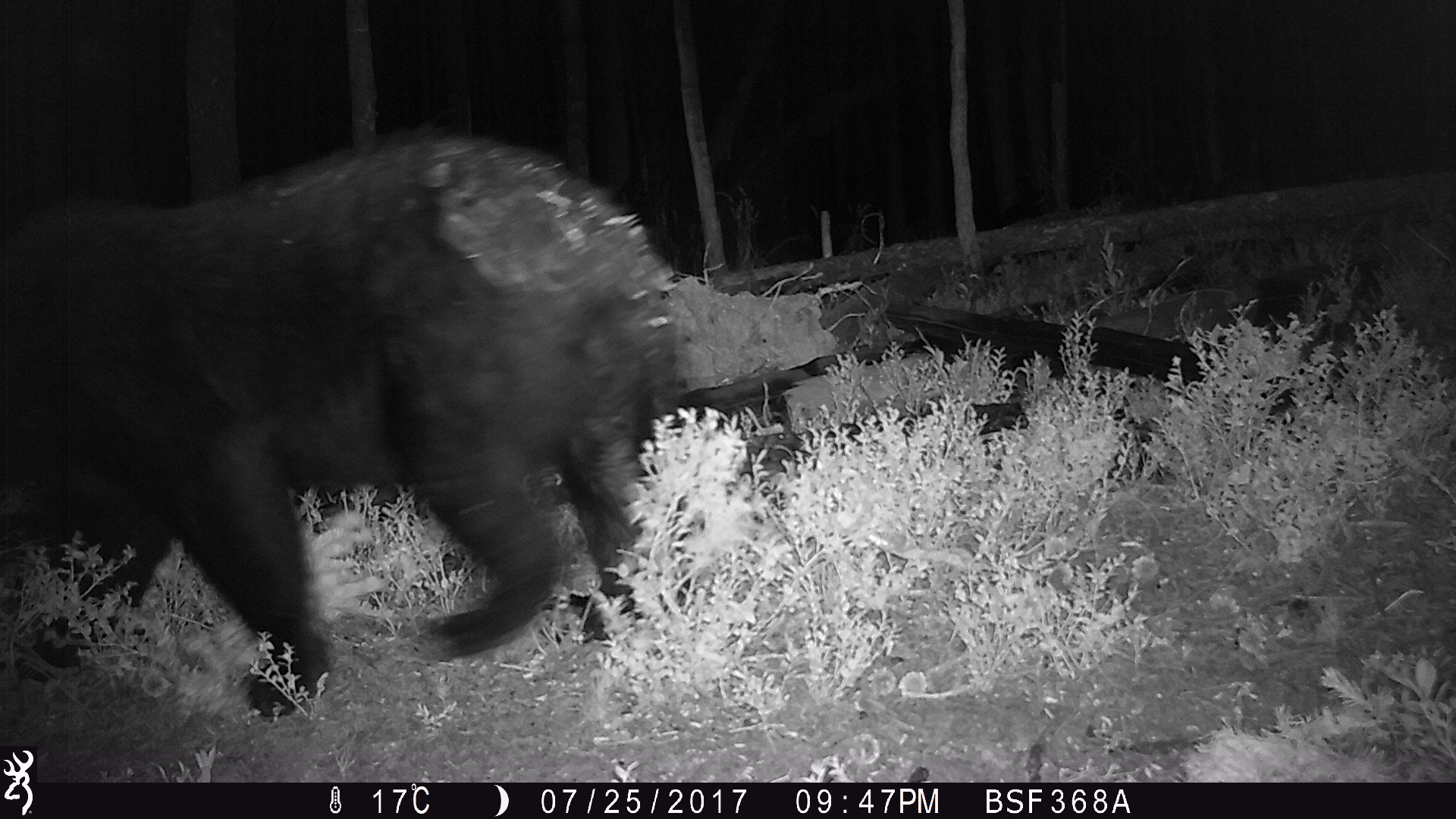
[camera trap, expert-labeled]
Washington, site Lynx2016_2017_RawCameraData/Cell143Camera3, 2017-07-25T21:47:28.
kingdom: Animalia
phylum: Chordata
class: Mammalia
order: Carnivora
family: Ursidae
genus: Ursus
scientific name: Ursus americanus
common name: american black bear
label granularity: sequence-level